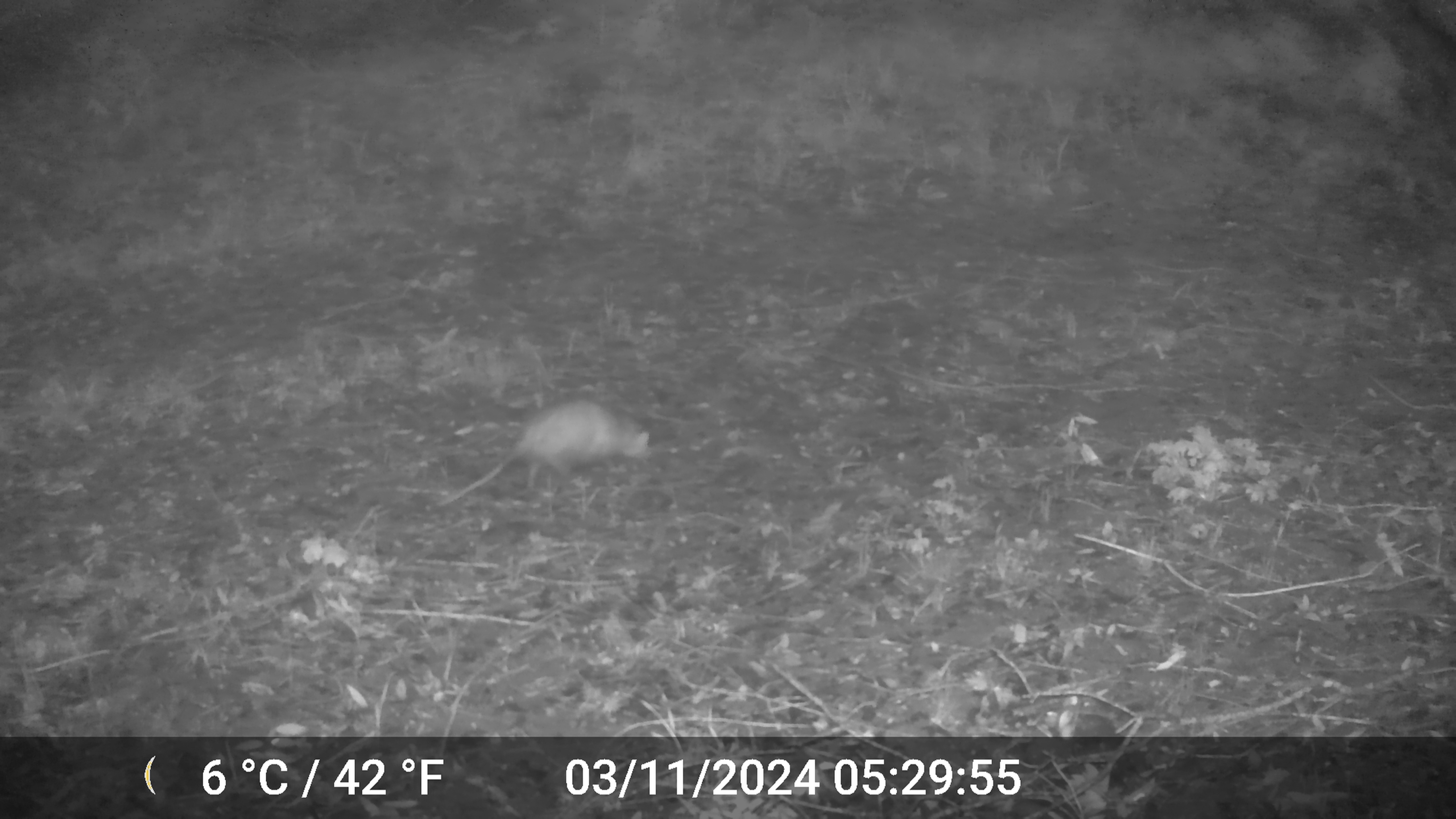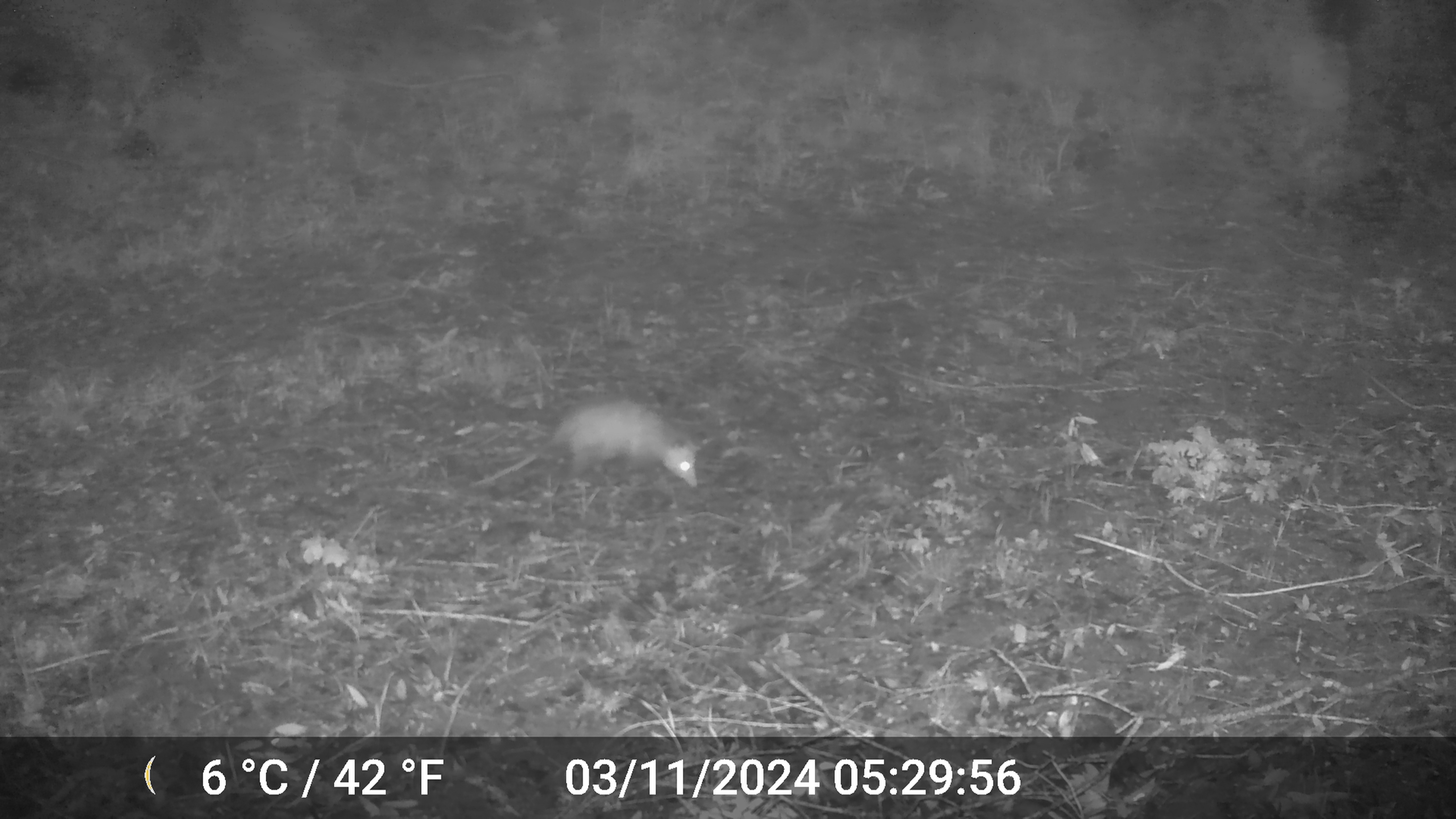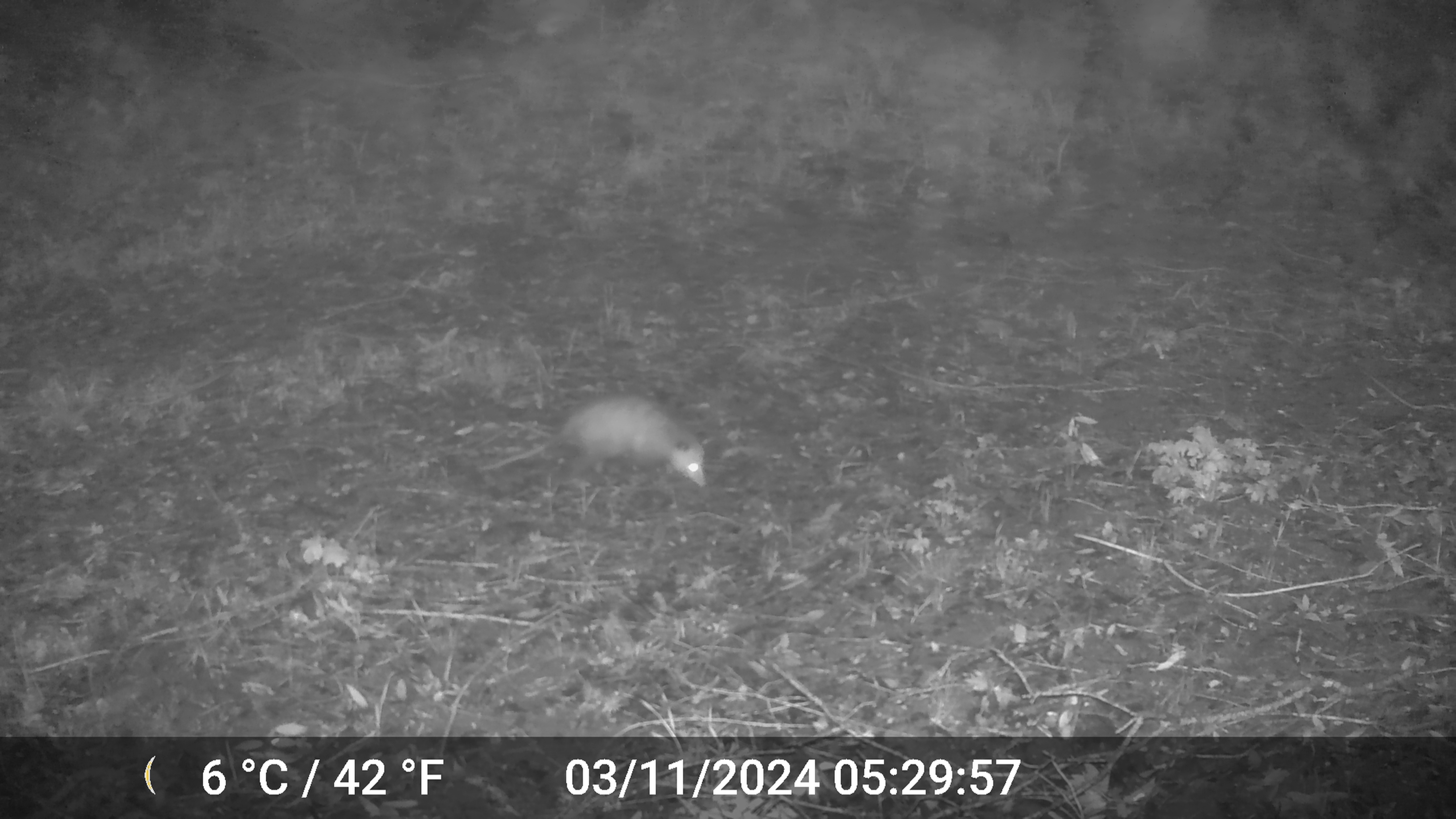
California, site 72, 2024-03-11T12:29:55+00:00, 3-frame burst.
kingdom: Animalia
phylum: Chordata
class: Mammalia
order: Didelphimorphia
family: Didelphidae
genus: Didelphis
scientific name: Didelphis virginiana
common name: virginia opossum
Virginia opossum (Didelphis virginiana).